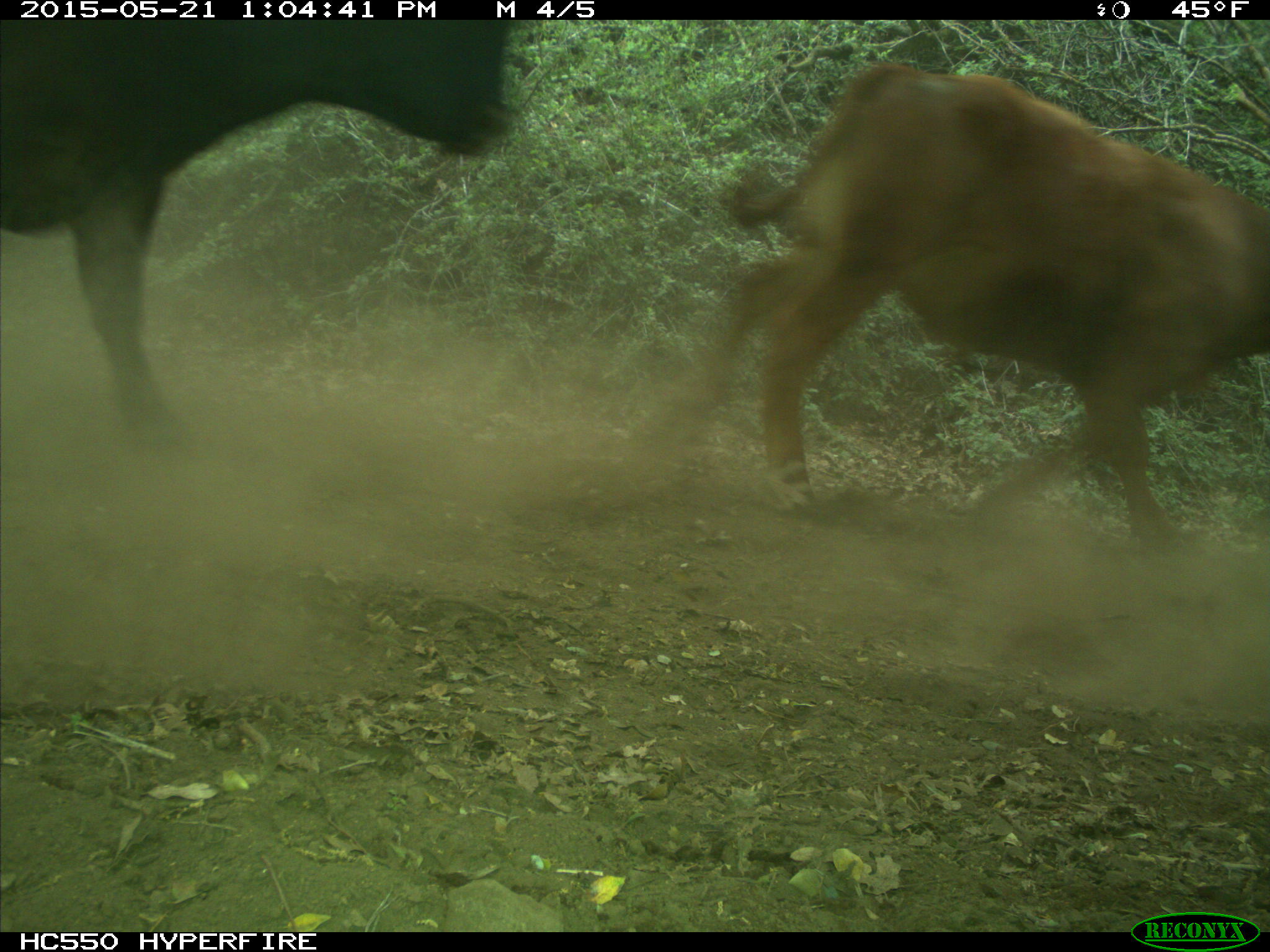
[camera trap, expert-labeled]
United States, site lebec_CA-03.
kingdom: Animalia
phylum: Chordata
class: Mammalia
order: Artiodactyla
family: Bovidae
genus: Bos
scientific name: Bos taurus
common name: domestic cow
Bos taurus (domestic cow).